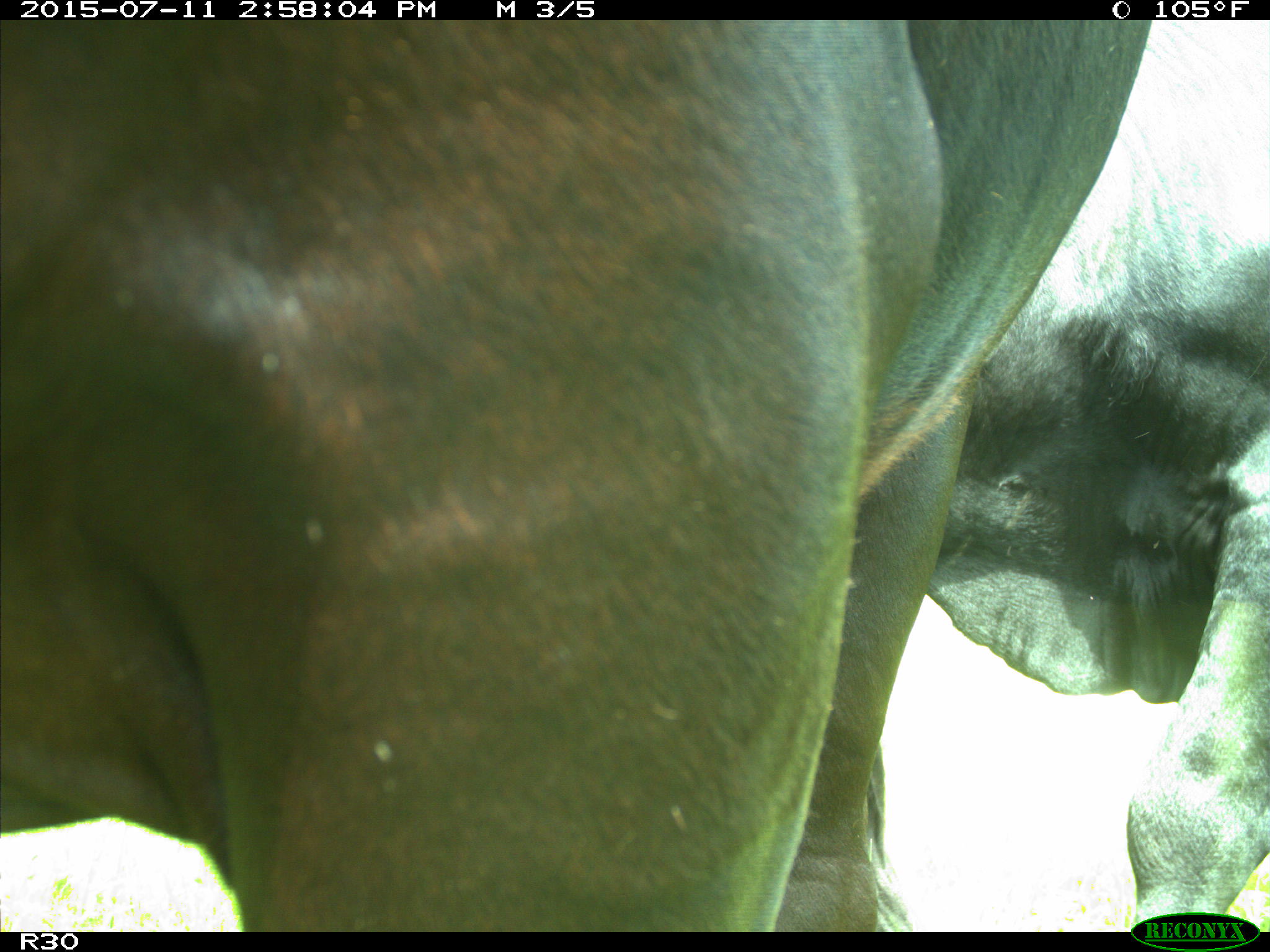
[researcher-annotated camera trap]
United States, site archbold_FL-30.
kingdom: Animalia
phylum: Chordata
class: Mammalia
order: Artiodactyla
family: Bovidae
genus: Bos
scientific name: Bos taurus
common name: domestic cow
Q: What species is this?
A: Bos taurus (domestic cow).